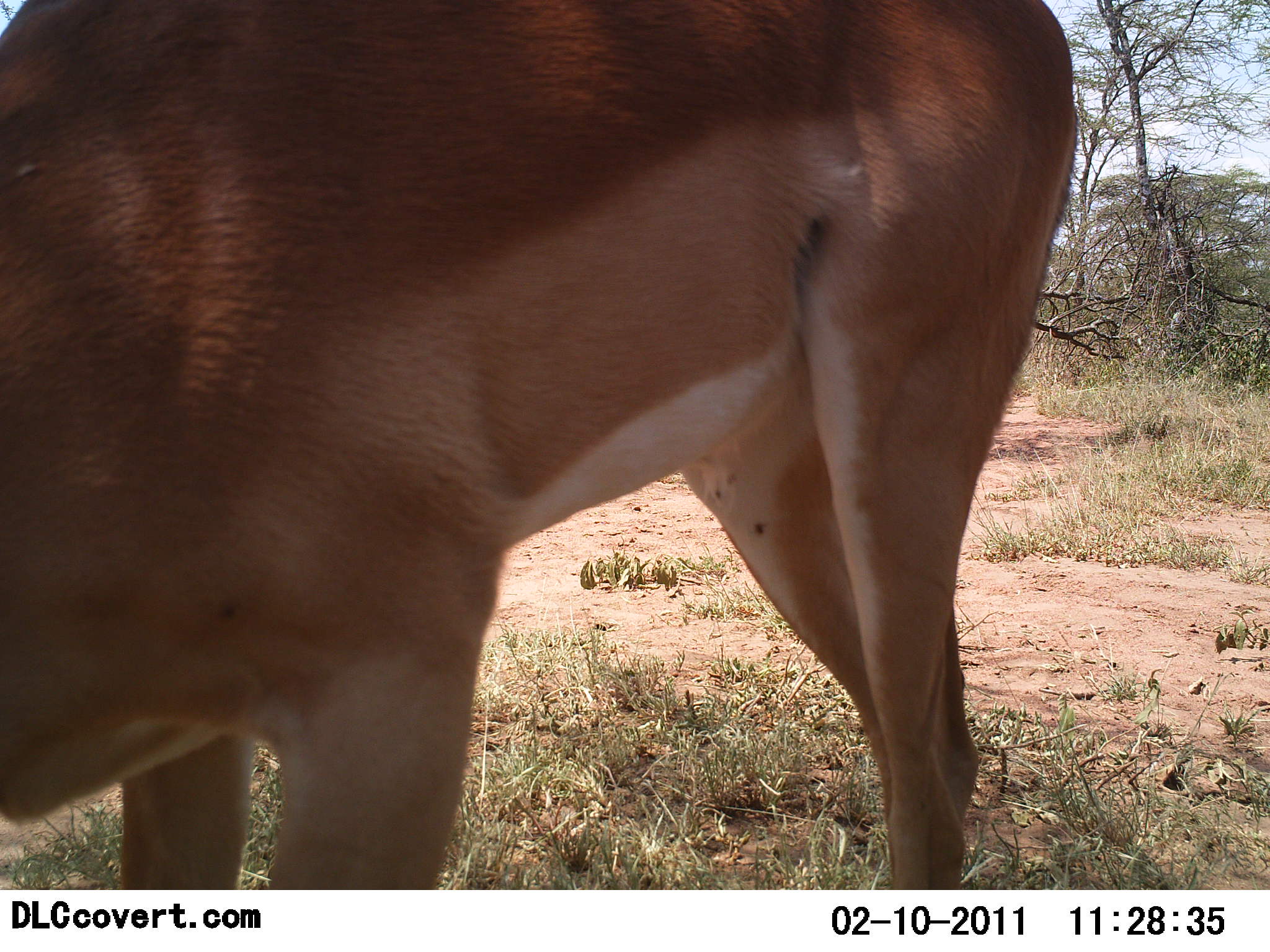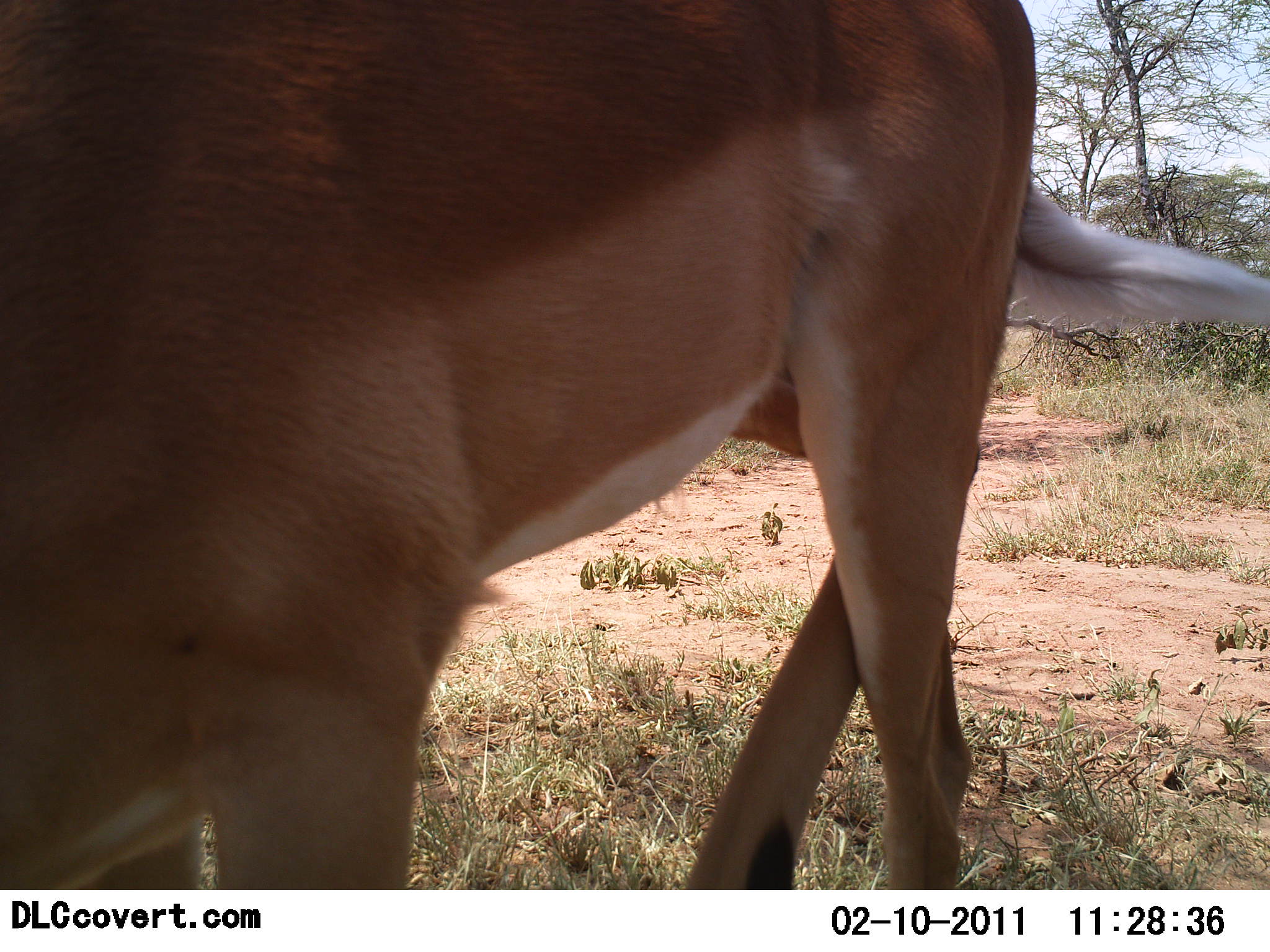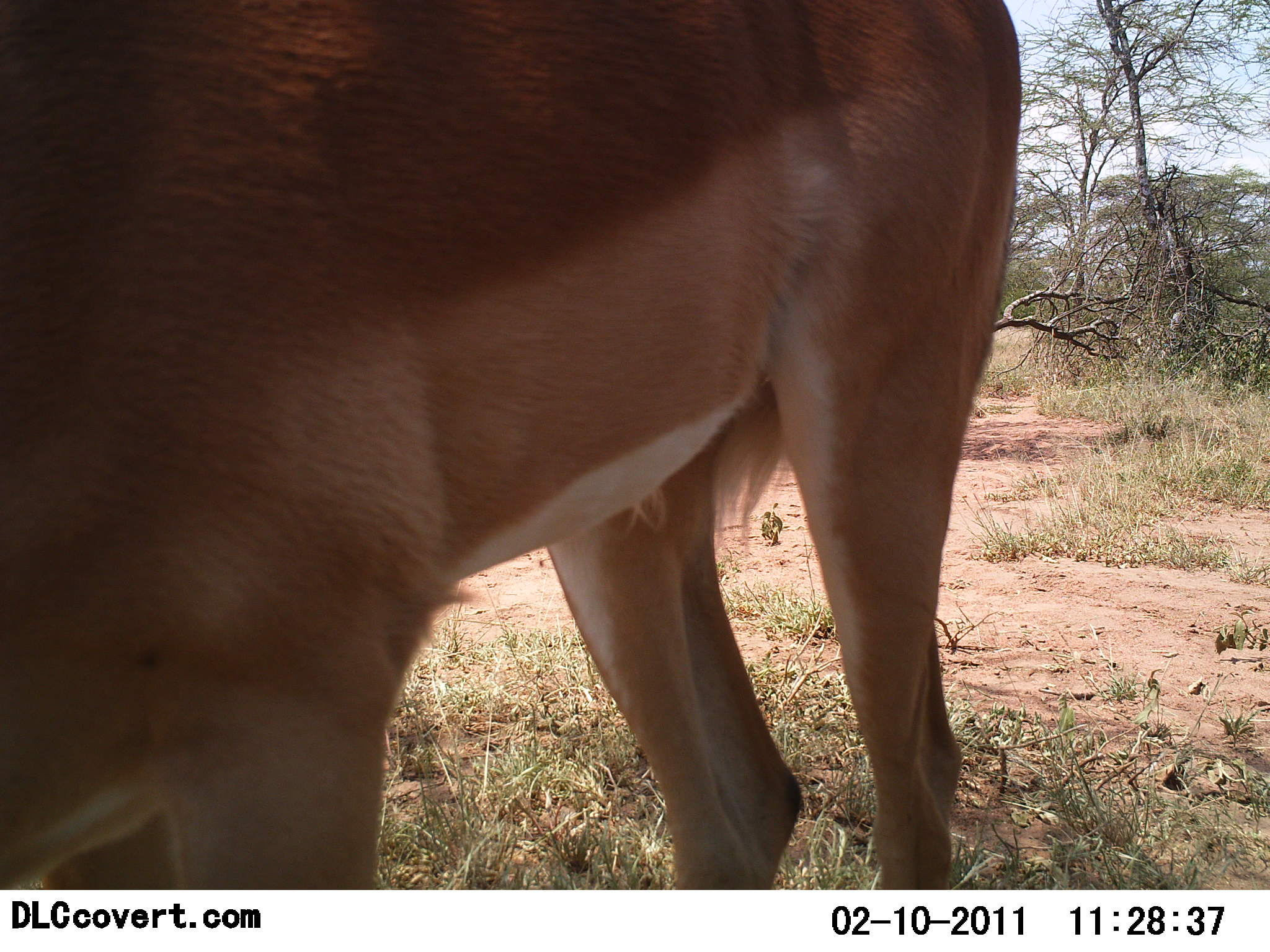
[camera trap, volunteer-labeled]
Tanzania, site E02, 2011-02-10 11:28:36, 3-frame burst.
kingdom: Animalia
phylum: Chordata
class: Mammalia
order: Artiodactyla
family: Bovidae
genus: Nanger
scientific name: Nanger granti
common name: grant's gazelle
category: gazellegrants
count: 1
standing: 40%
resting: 0%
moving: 40%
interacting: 0%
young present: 0%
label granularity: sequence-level